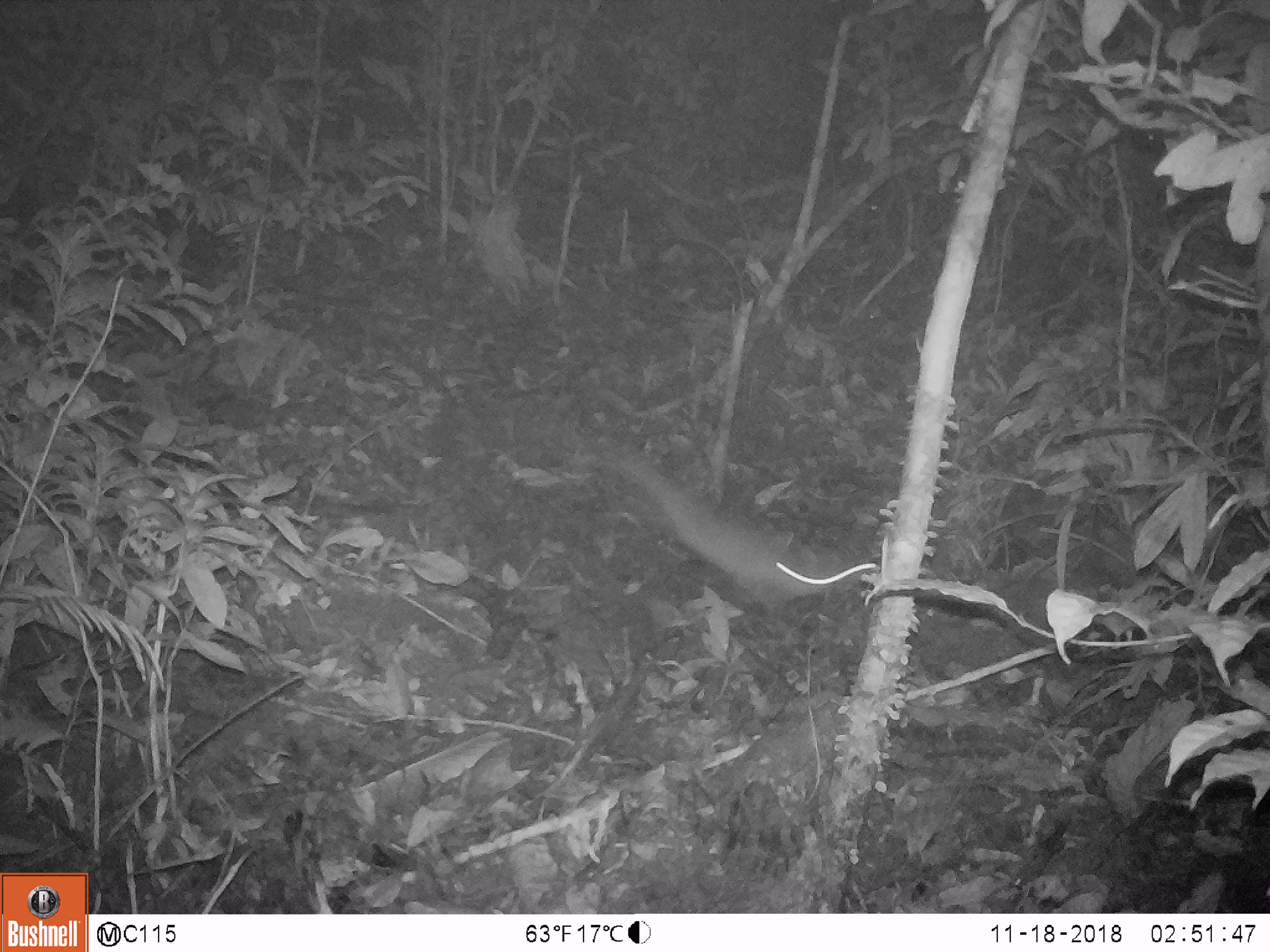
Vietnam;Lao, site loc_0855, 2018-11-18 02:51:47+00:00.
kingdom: Animalia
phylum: Chordata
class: Mammalia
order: Rodentia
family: Muridae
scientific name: Muridae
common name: old-world mice and rats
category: unidentified murid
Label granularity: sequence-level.